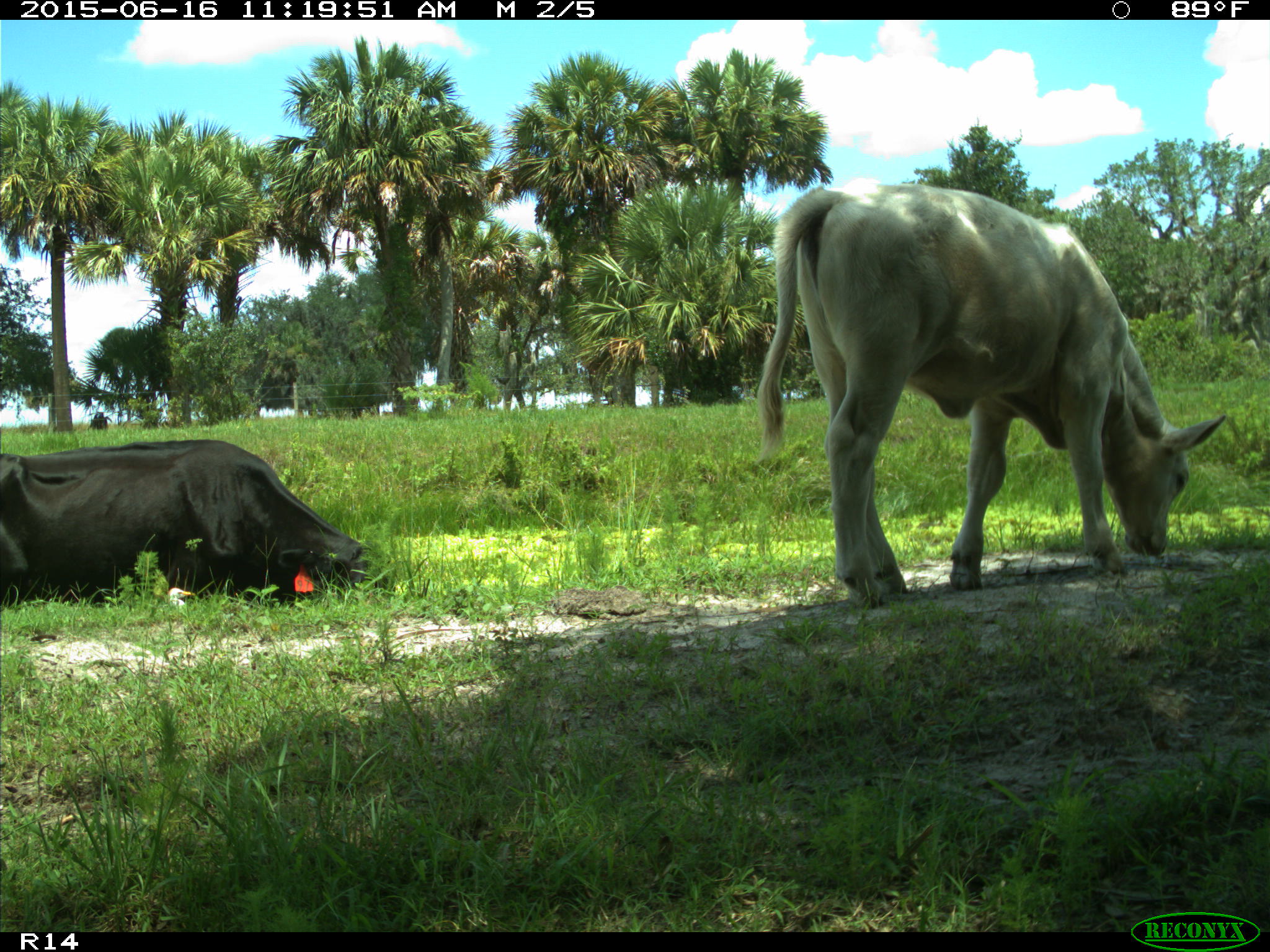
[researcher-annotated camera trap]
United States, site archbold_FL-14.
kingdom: Animalia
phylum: Chordata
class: Mammalia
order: Artiodactyla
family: Bovidae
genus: Bos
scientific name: Bos taurus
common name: domestic cow